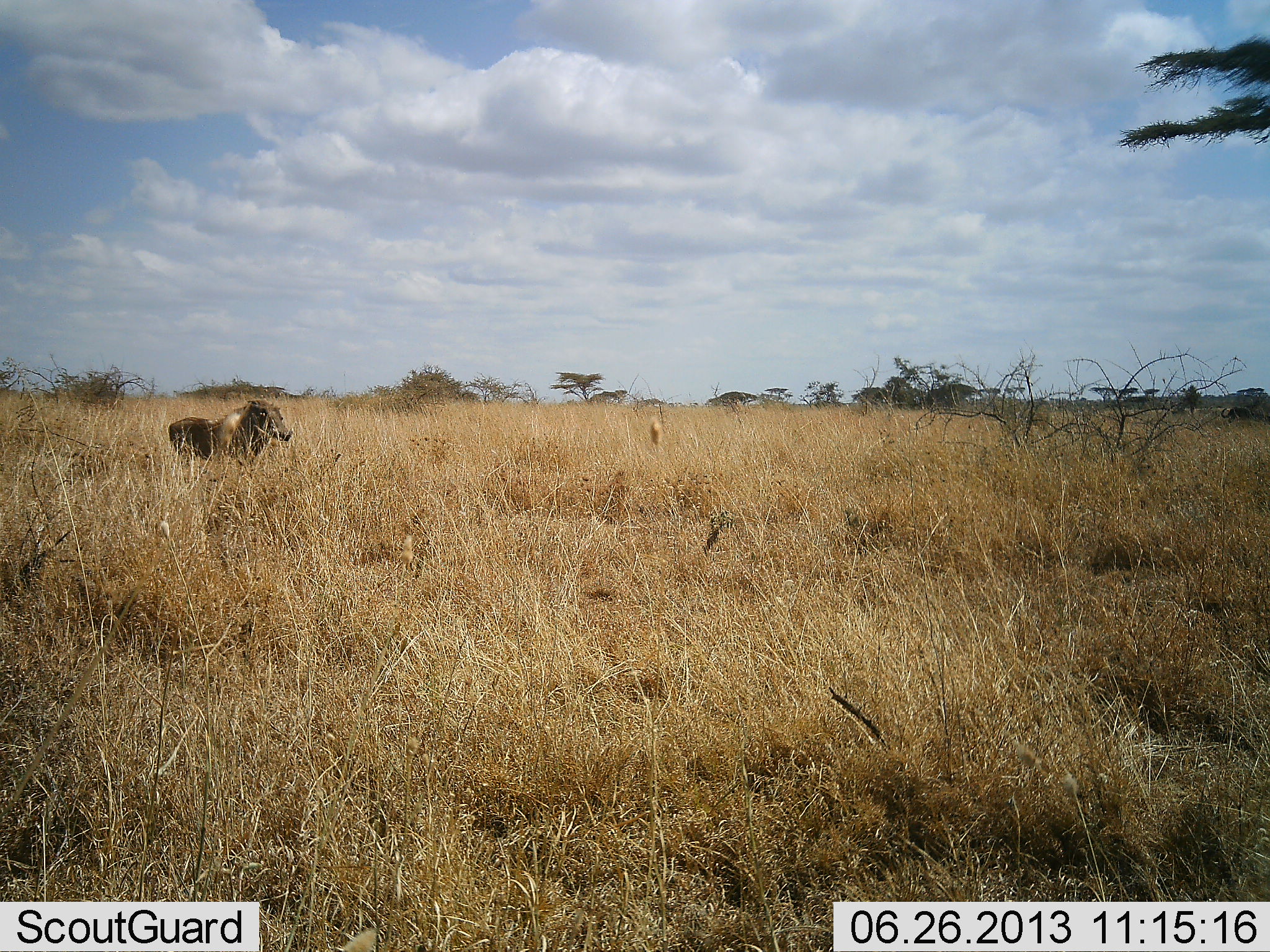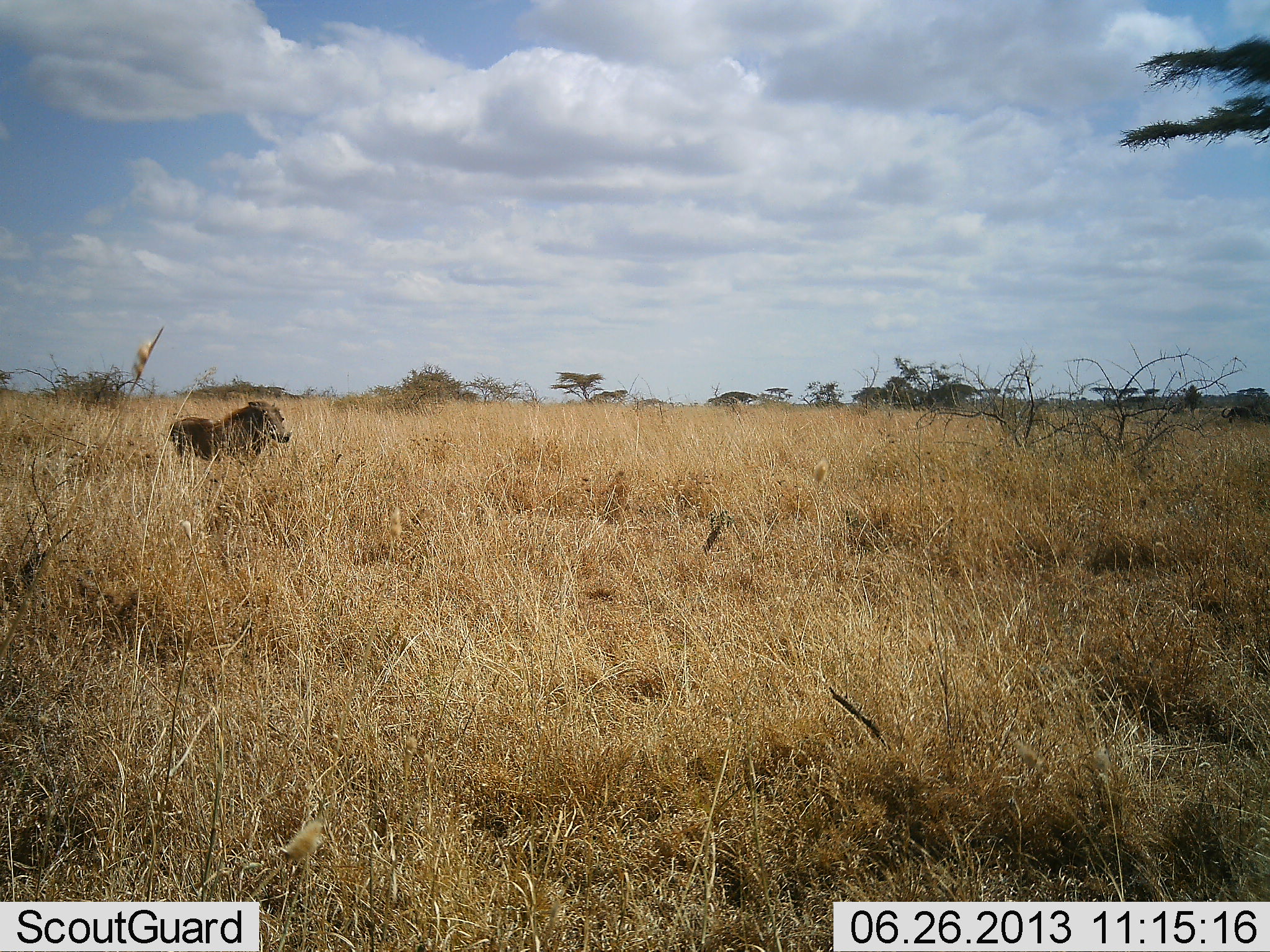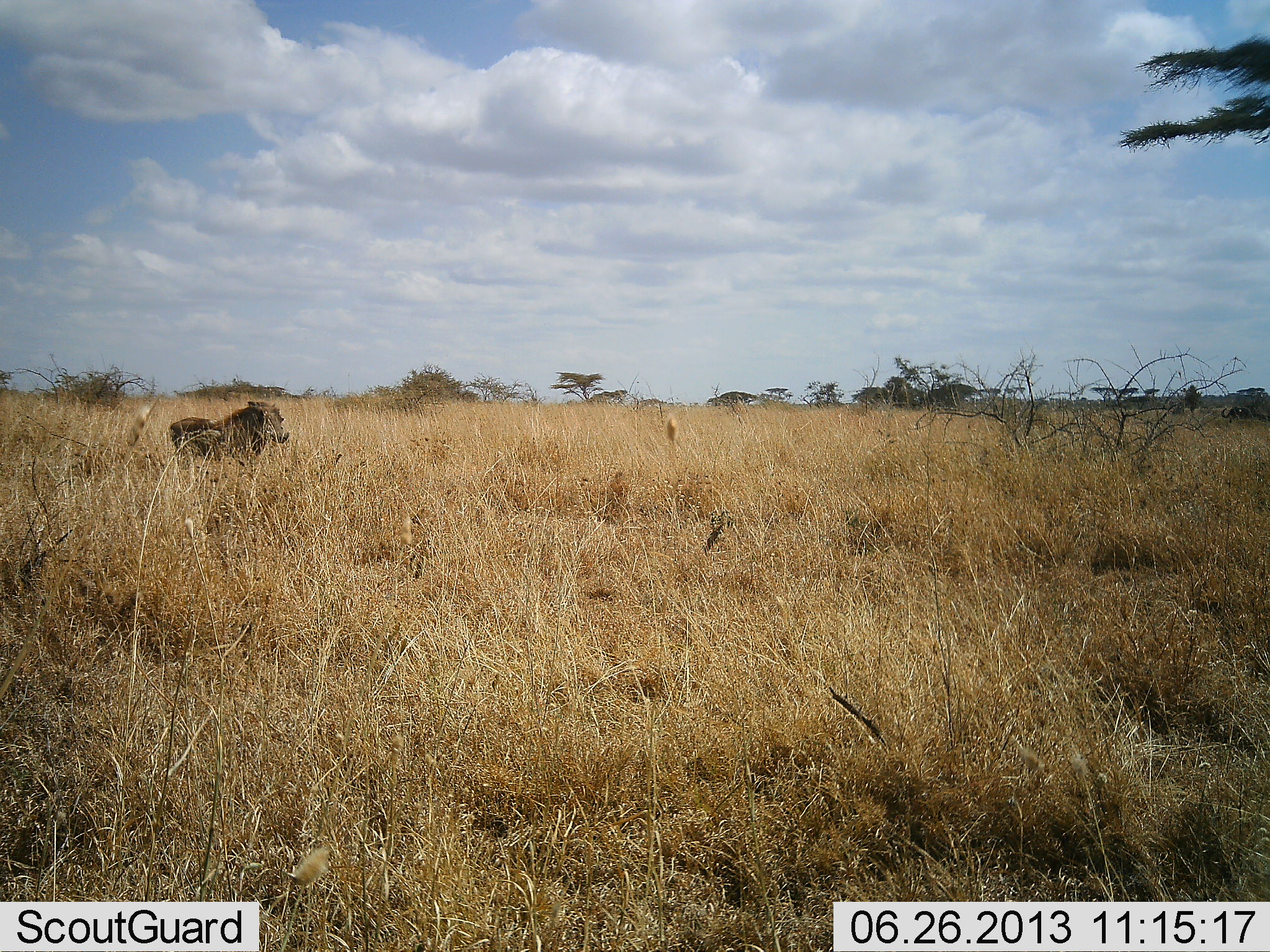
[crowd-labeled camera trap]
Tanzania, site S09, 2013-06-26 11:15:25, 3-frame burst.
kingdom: Animalia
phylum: Chordata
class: Mammalia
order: Artiodactyla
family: Suidae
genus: Phacochoerus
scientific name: Phacochoerus africanus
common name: warthog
Warthog (Phacochoerus africanus), count 1. Behavior (volunteer vote fractions): standing 93%, resting 0%, moving 7%, interacting 0%. Young present (vote fraction): 0%. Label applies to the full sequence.